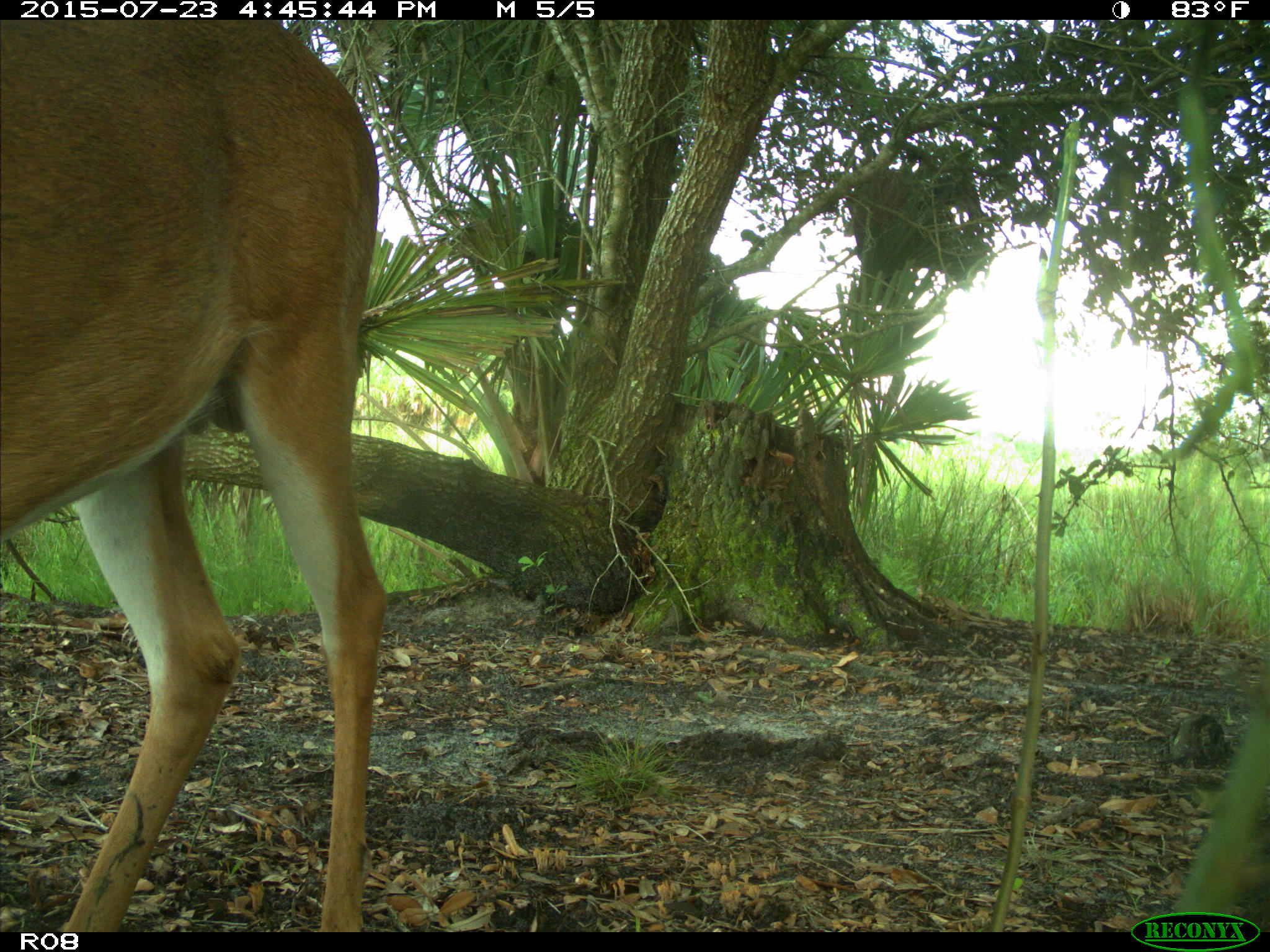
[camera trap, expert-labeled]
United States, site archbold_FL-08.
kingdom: Animalia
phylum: Chordata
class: Mammalia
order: Artiodactyla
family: Cervidae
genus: Odocoileus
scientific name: Odocoileus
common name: deer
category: unidentified deer